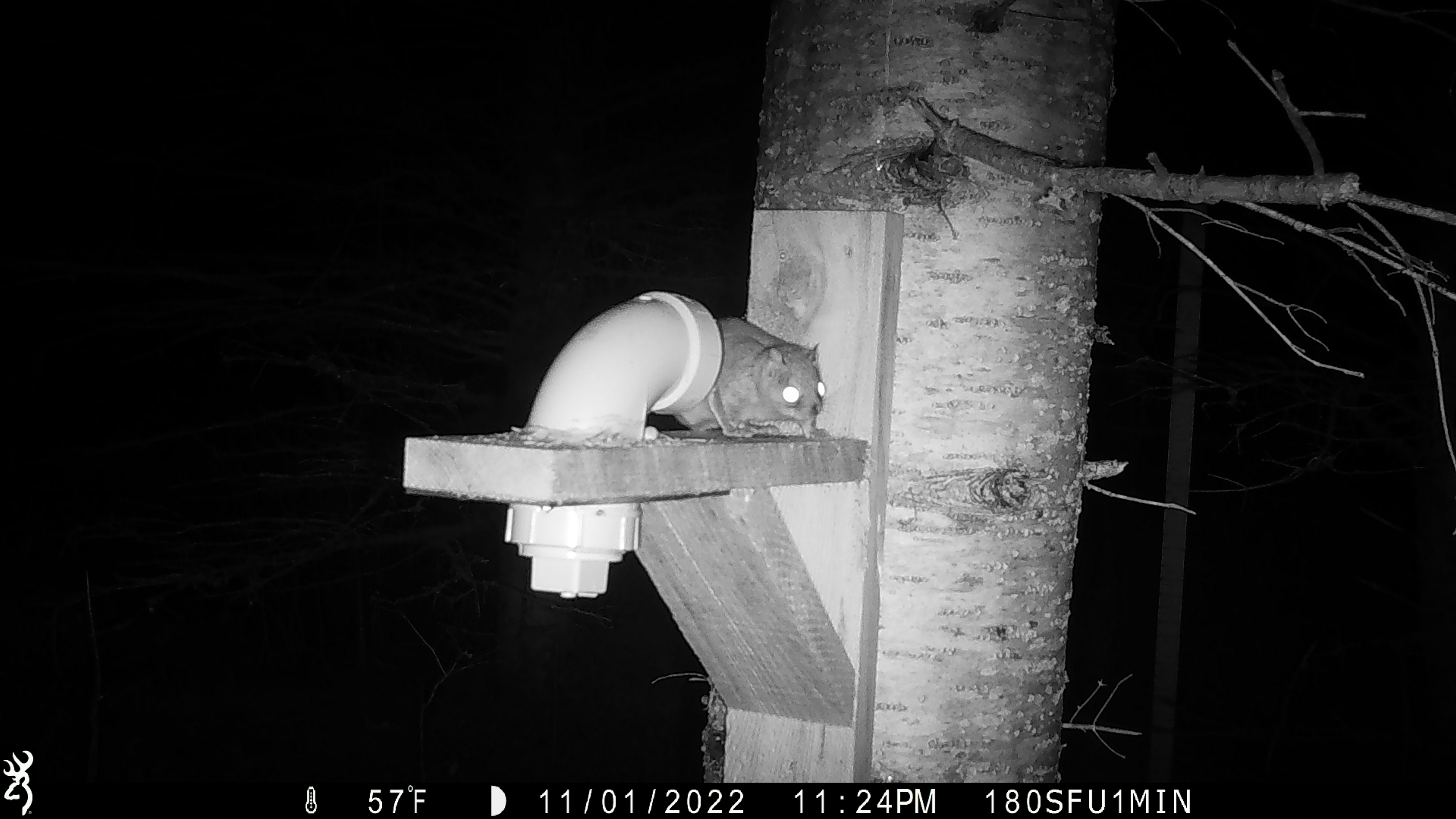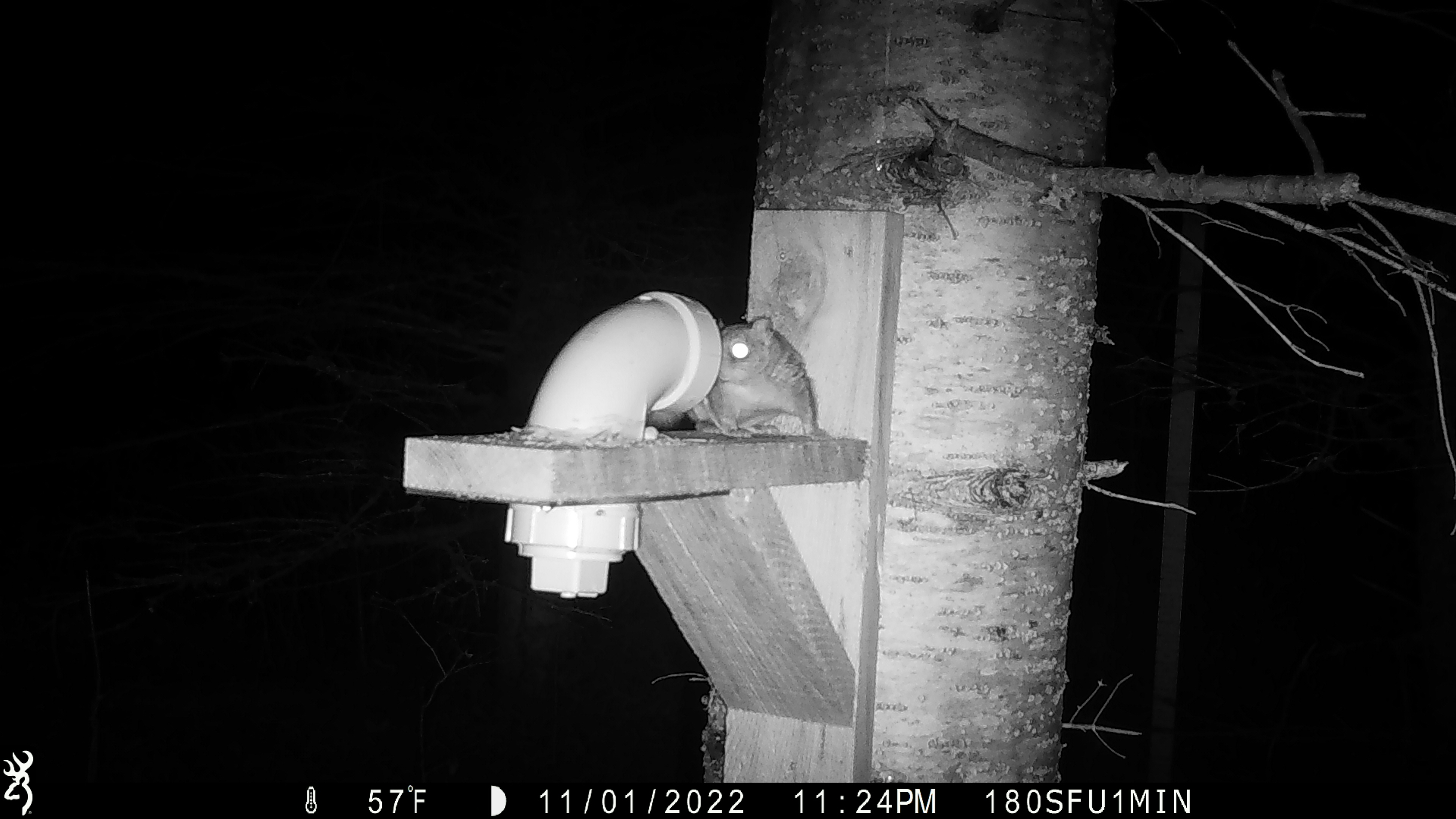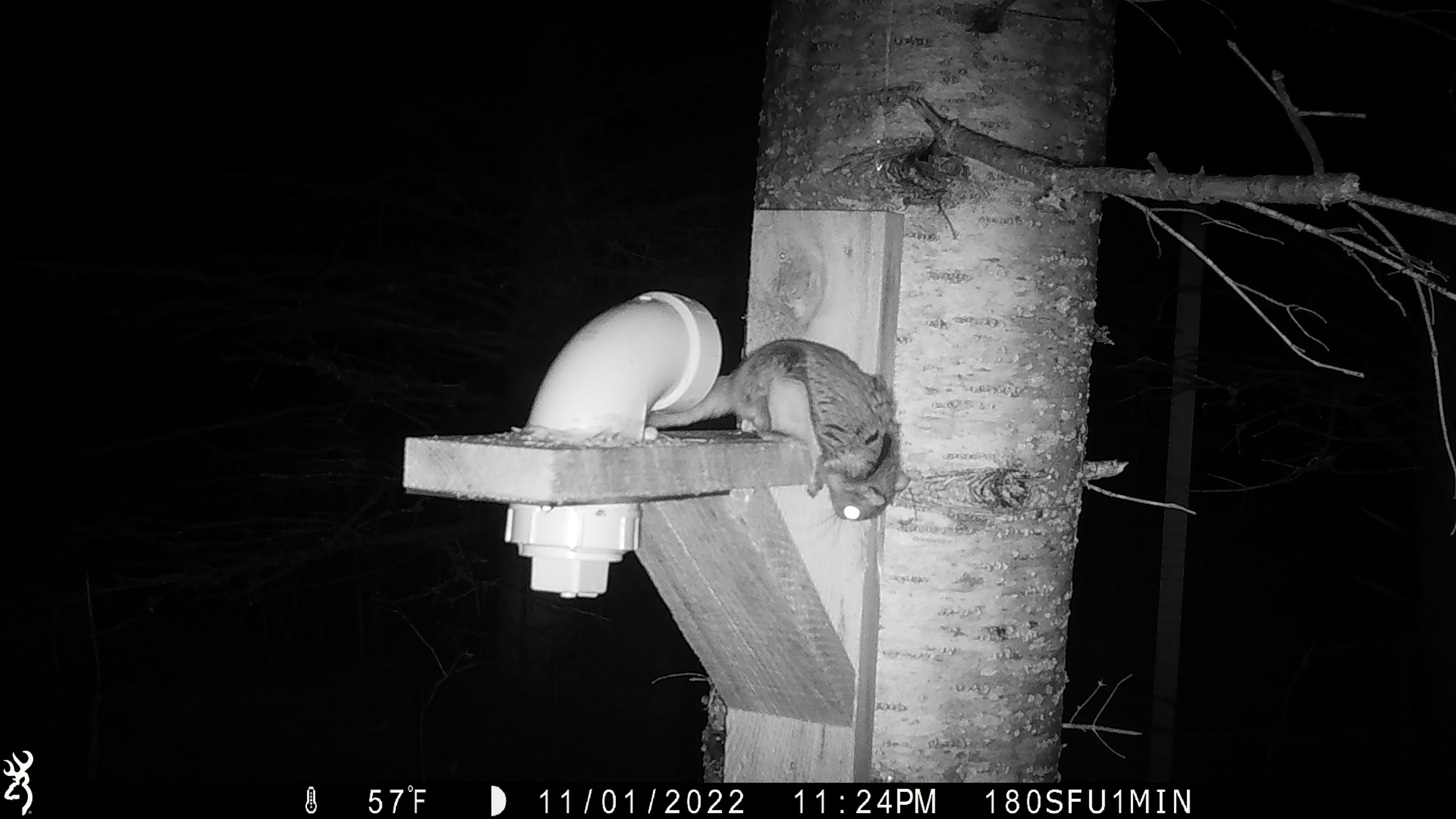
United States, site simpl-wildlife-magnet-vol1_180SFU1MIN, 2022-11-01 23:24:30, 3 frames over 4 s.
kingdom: Animalia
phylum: Chordata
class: Mammalia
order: Rodentia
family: Sciuridae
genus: Glaucomys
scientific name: Glaucomys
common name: flying squirrel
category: flying squirrel sp.